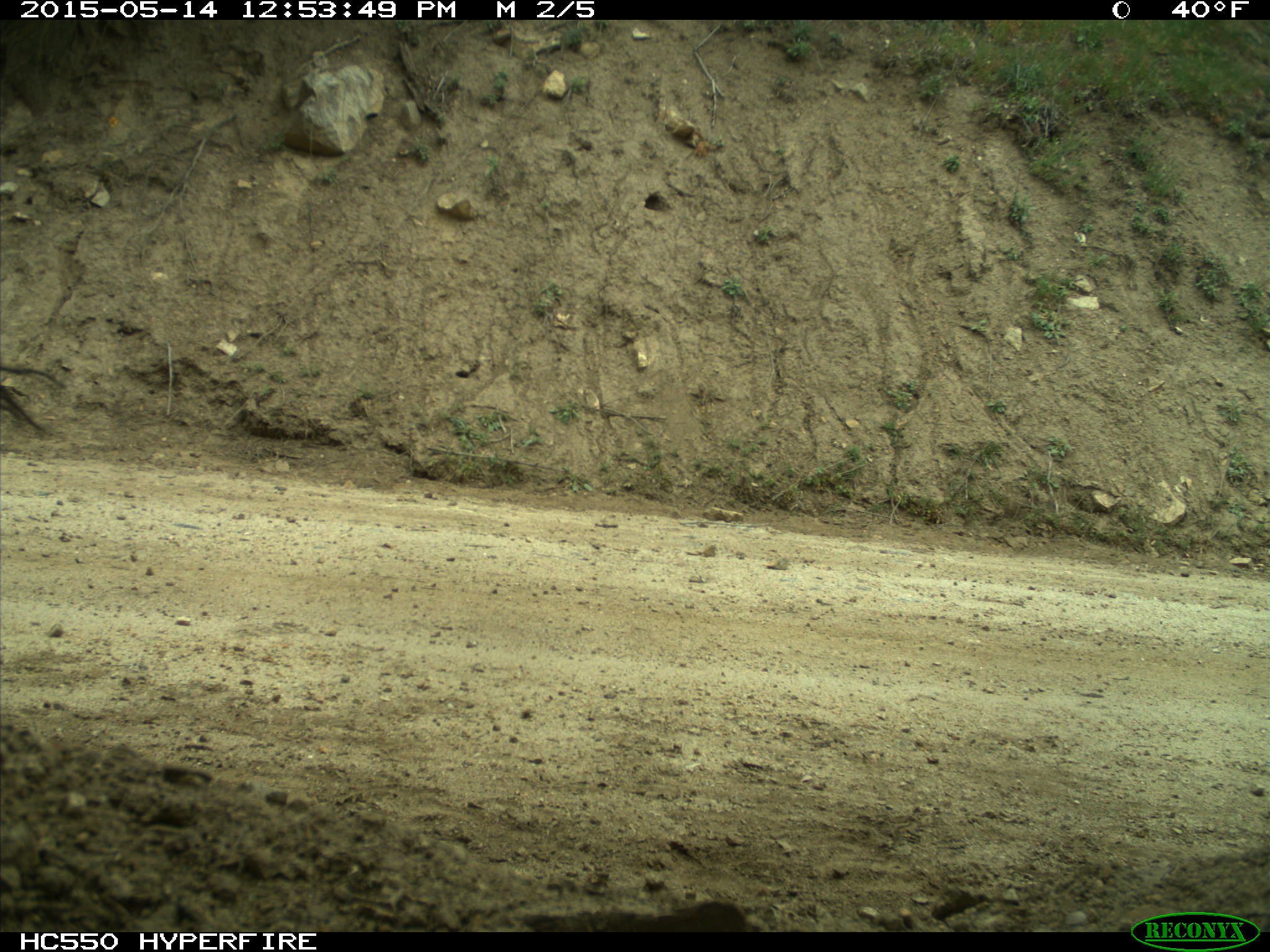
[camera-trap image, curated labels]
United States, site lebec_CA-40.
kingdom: Animalia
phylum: Chordata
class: Mammalia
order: Artiodactyla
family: Bovidae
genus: Bos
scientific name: Bos taurus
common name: domestic cow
Bos taurus (domestic cow).